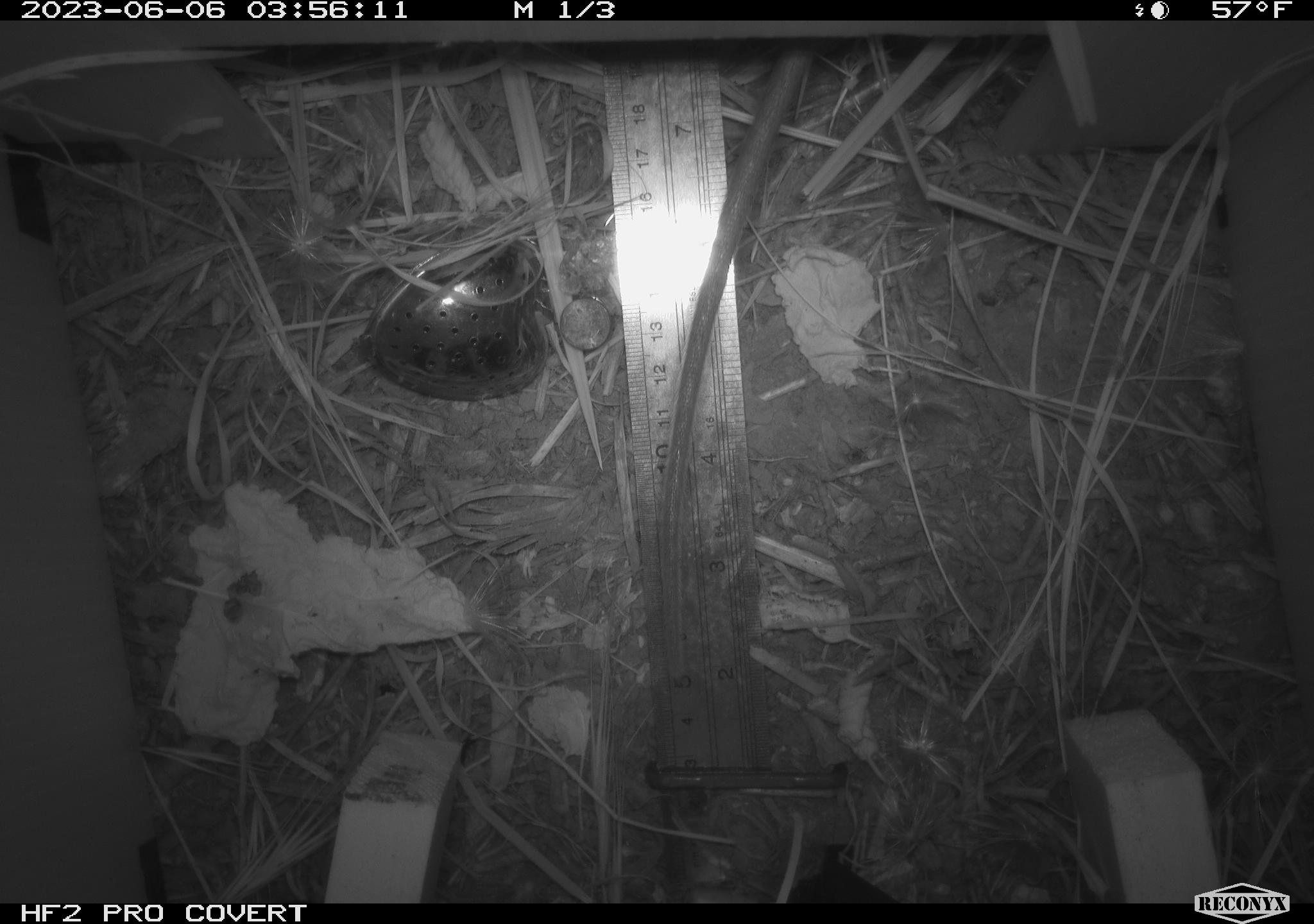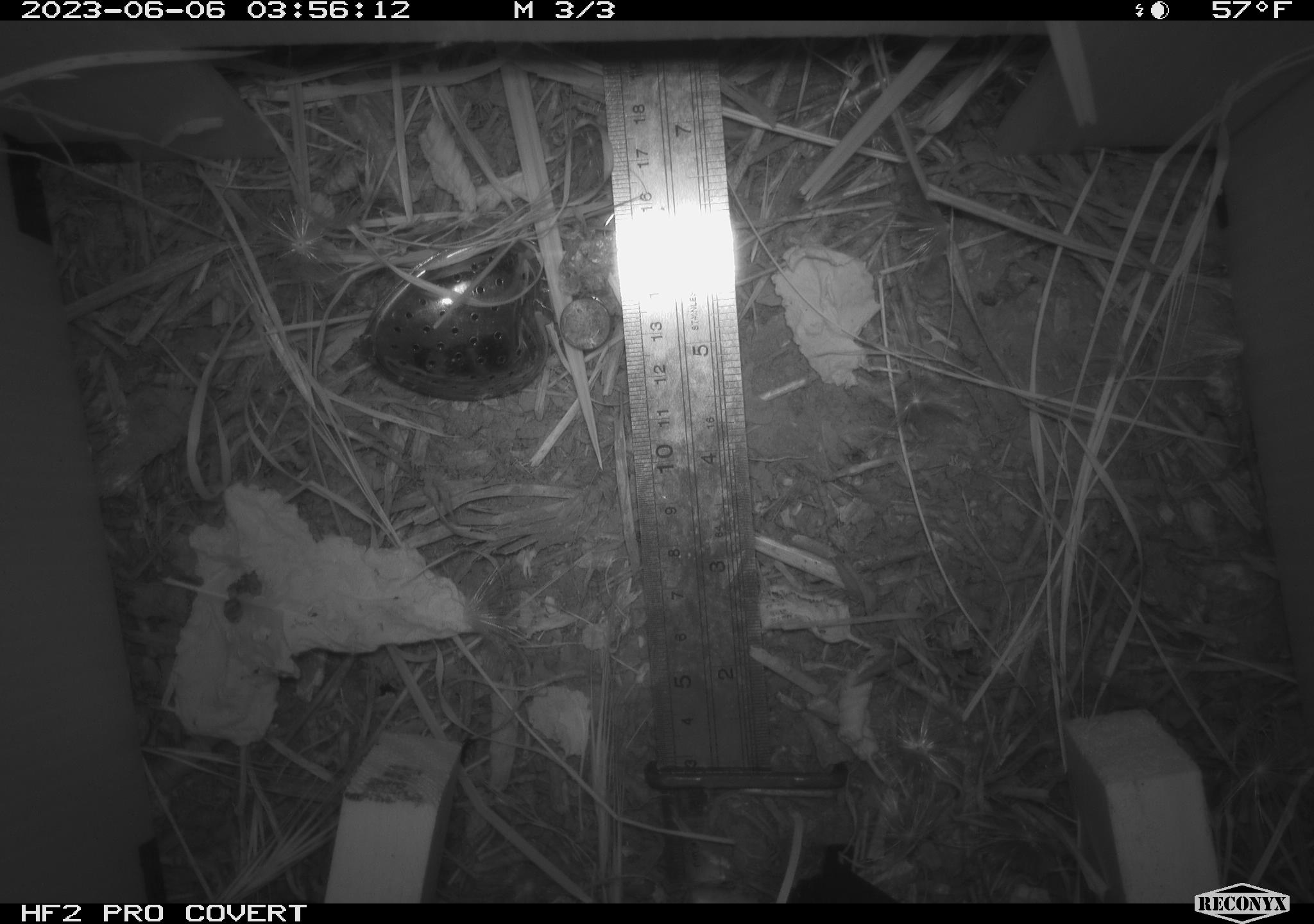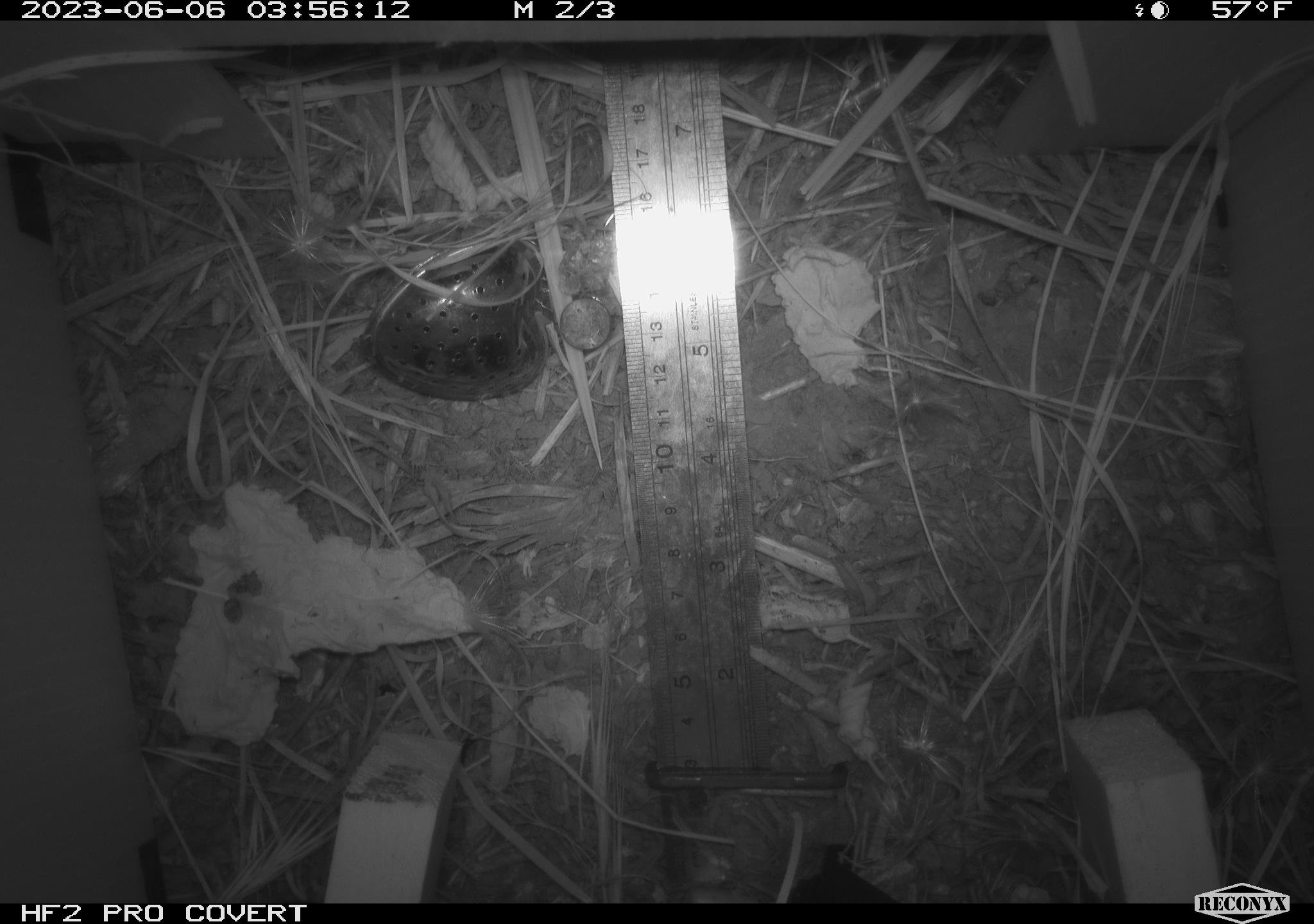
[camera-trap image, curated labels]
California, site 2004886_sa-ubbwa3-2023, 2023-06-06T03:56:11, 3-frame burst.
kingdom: Animalia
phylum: Chordata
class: Mammalia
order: Rodentia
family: Muridae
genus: Rattus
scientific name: Rattus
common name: rat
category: rattus species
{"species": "rattus species (rat) (Rattus)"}